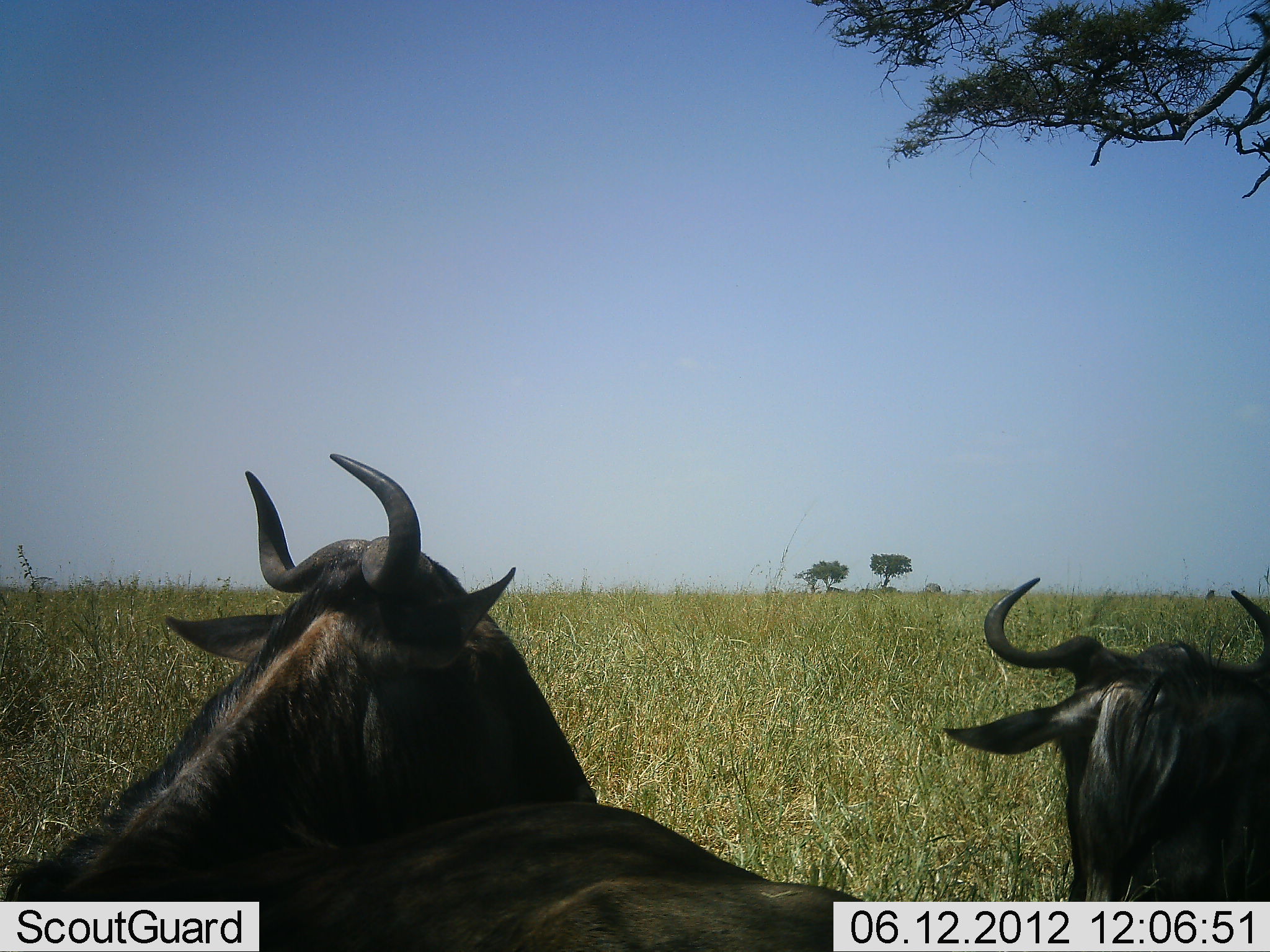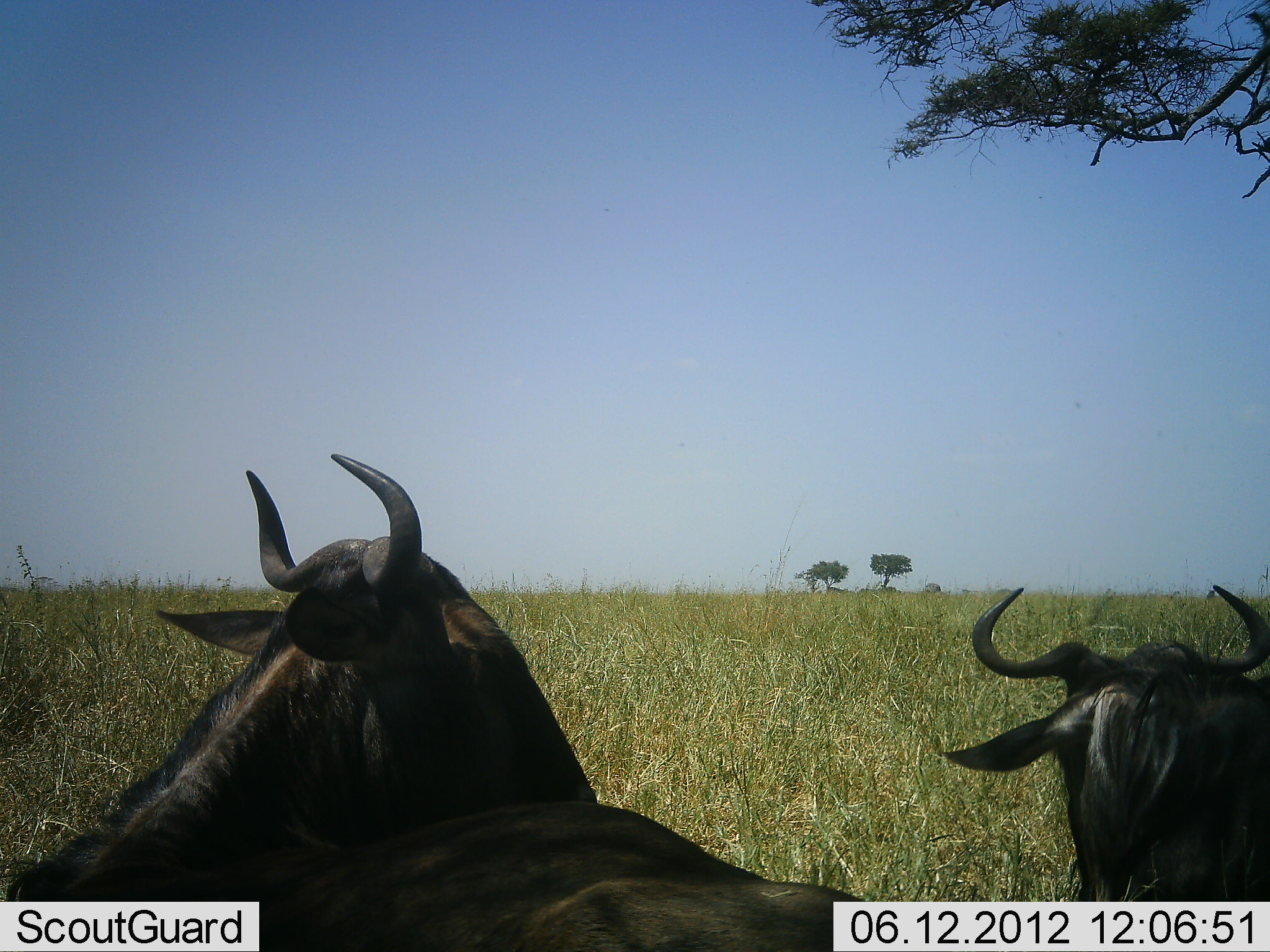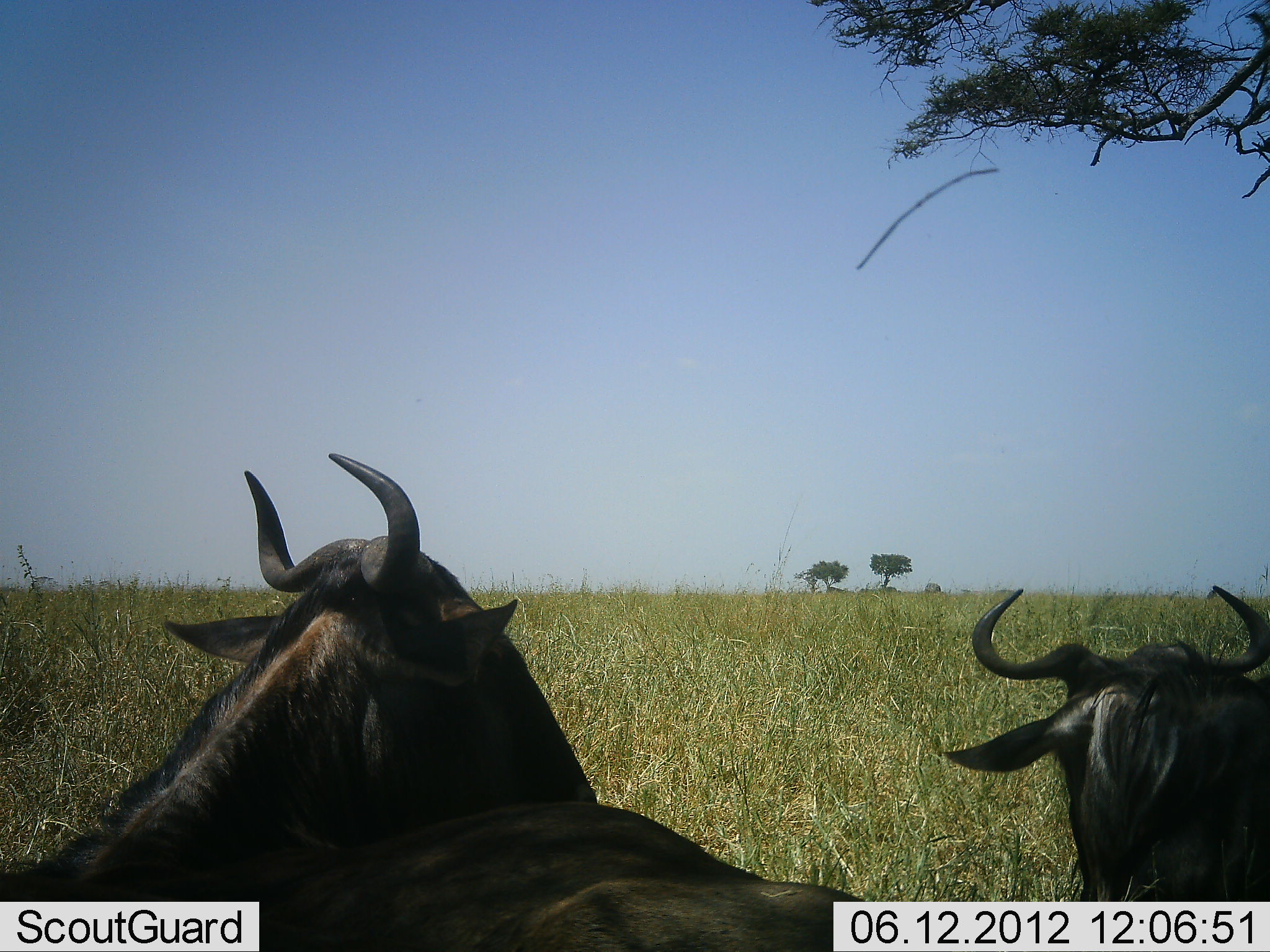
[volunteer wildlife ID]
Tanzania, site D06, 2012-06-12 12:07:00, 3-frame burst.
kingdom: Animalia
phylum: Chordata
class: Mammalia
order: Artiodactyla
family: Bovidae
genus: Connochaetes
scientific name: Connochaetes taurinus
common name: blue wildebeest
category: wildebeest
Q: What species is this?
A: Wildebeest (blue wildebeest) (Connochaetes taurinus).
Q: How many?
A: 2.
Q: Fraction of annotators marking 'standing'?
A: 30%.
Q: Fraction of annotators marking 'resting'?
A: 70%.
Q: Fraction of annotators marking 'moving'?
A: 0%.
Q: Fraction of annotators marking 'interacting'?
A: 10%.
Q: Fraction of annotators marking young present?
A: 0%.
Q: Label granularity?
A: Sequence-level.